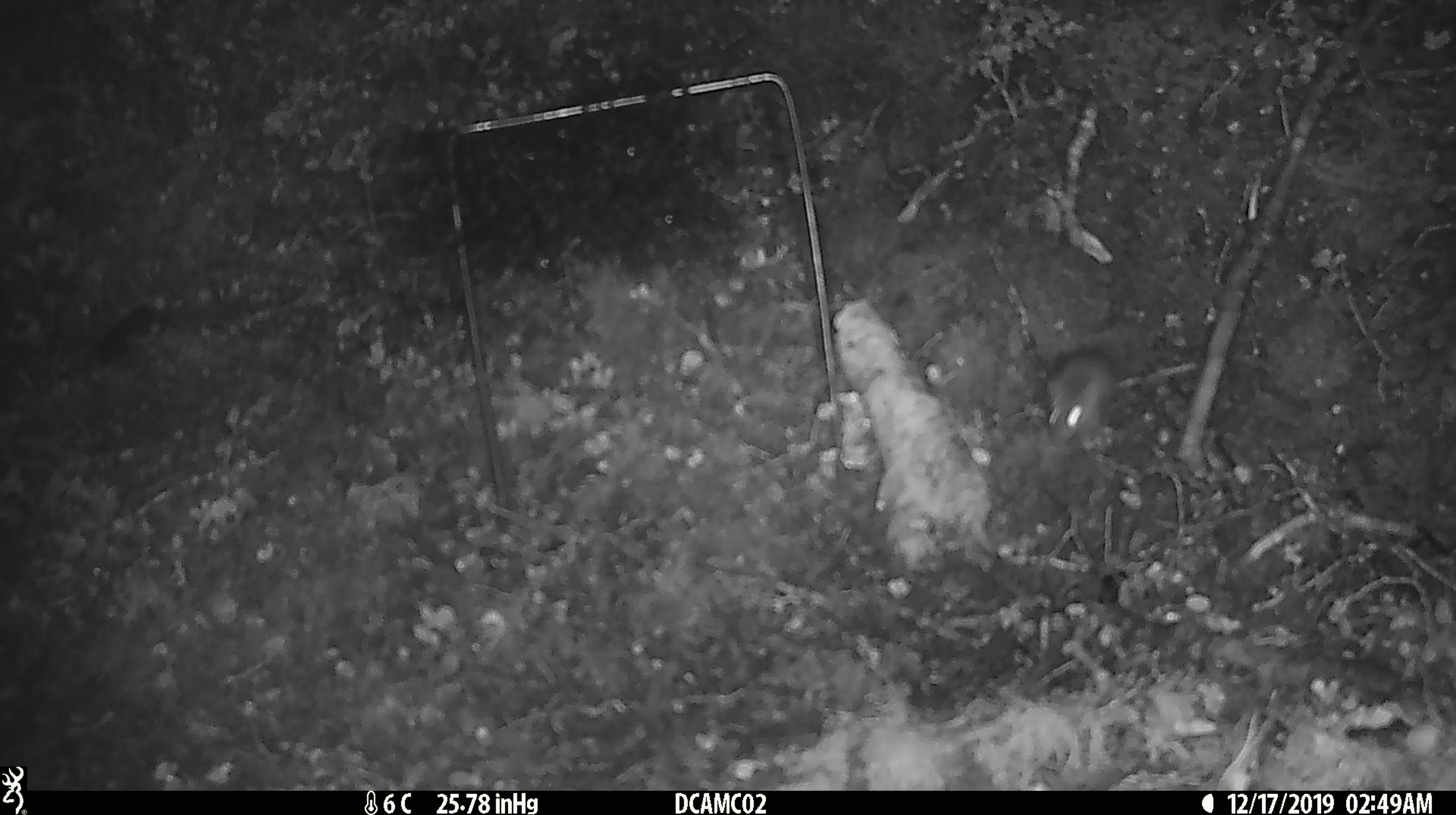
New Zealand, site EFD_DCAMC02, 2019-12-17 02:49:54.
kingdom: Animalia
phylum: Chordata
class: Mammalia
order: Rodentia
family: Muridae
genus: Mus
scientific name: Mus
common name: mouse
Mouse (Mus).